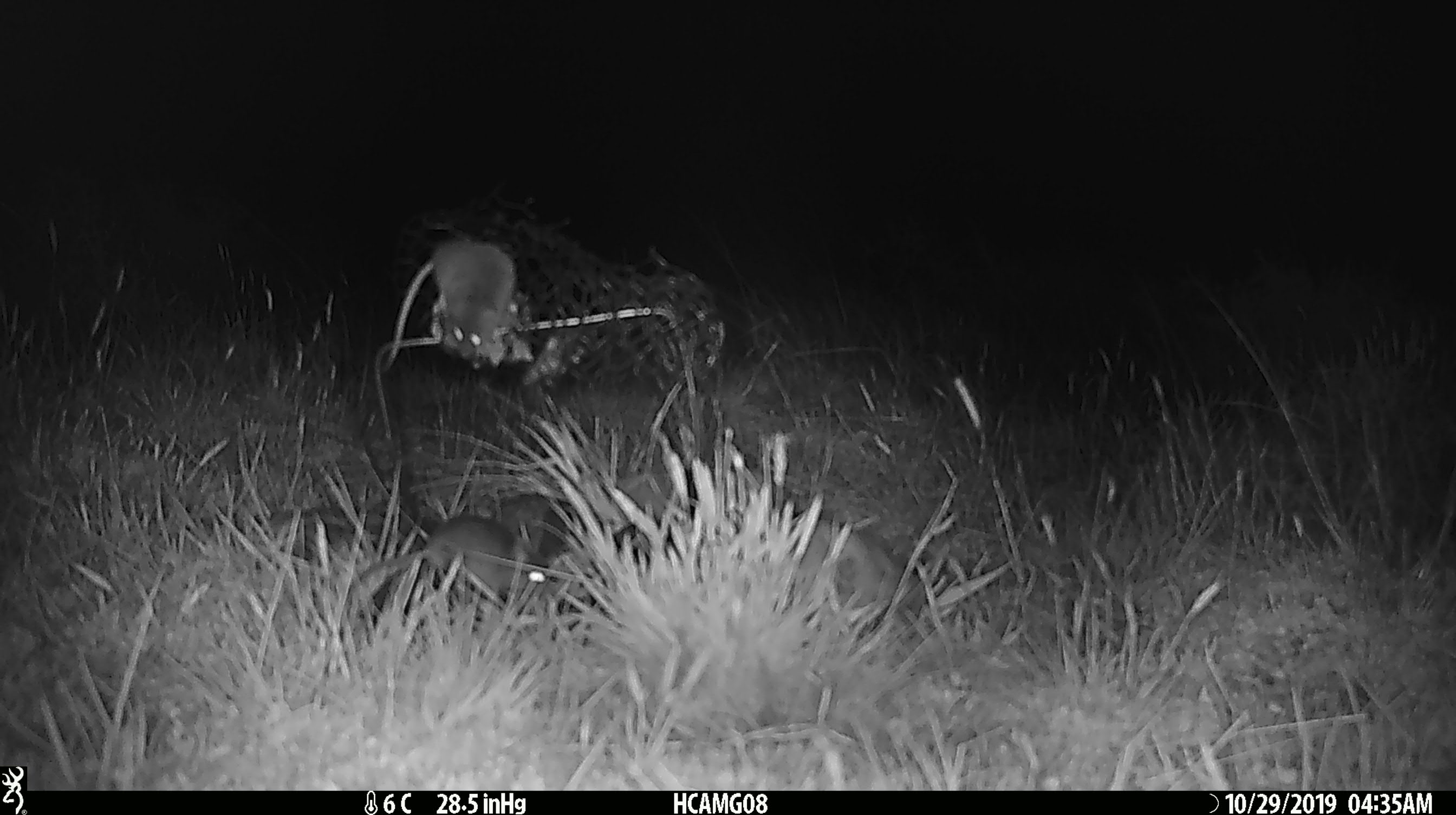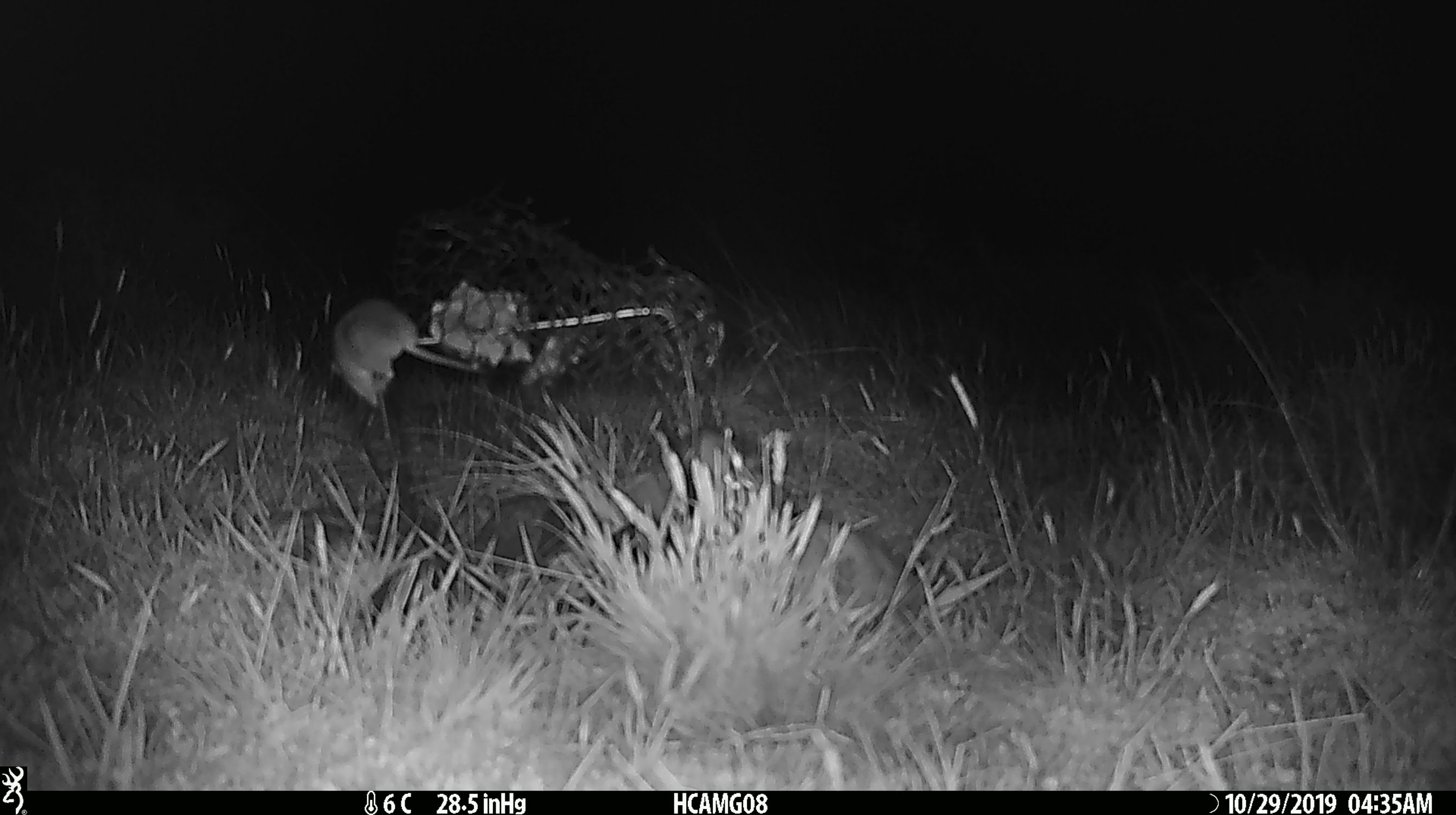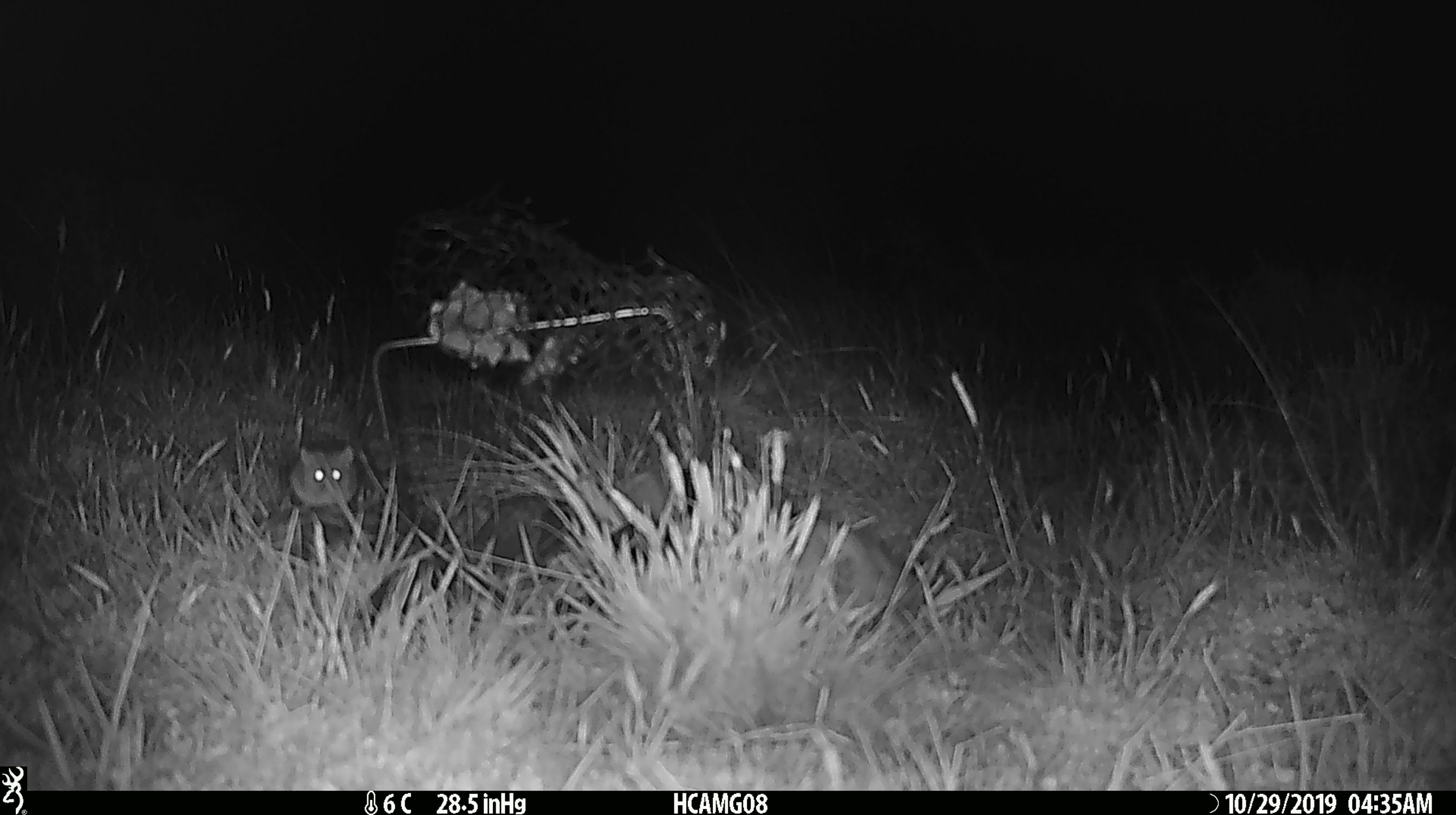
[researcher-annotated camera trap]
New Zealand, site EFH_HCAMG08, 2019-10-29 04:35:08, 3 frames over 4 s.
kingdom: Animalia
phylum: Chordata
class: Mammalia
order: Rodentia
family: Muridae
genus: Mus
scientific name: Mus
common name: mouse